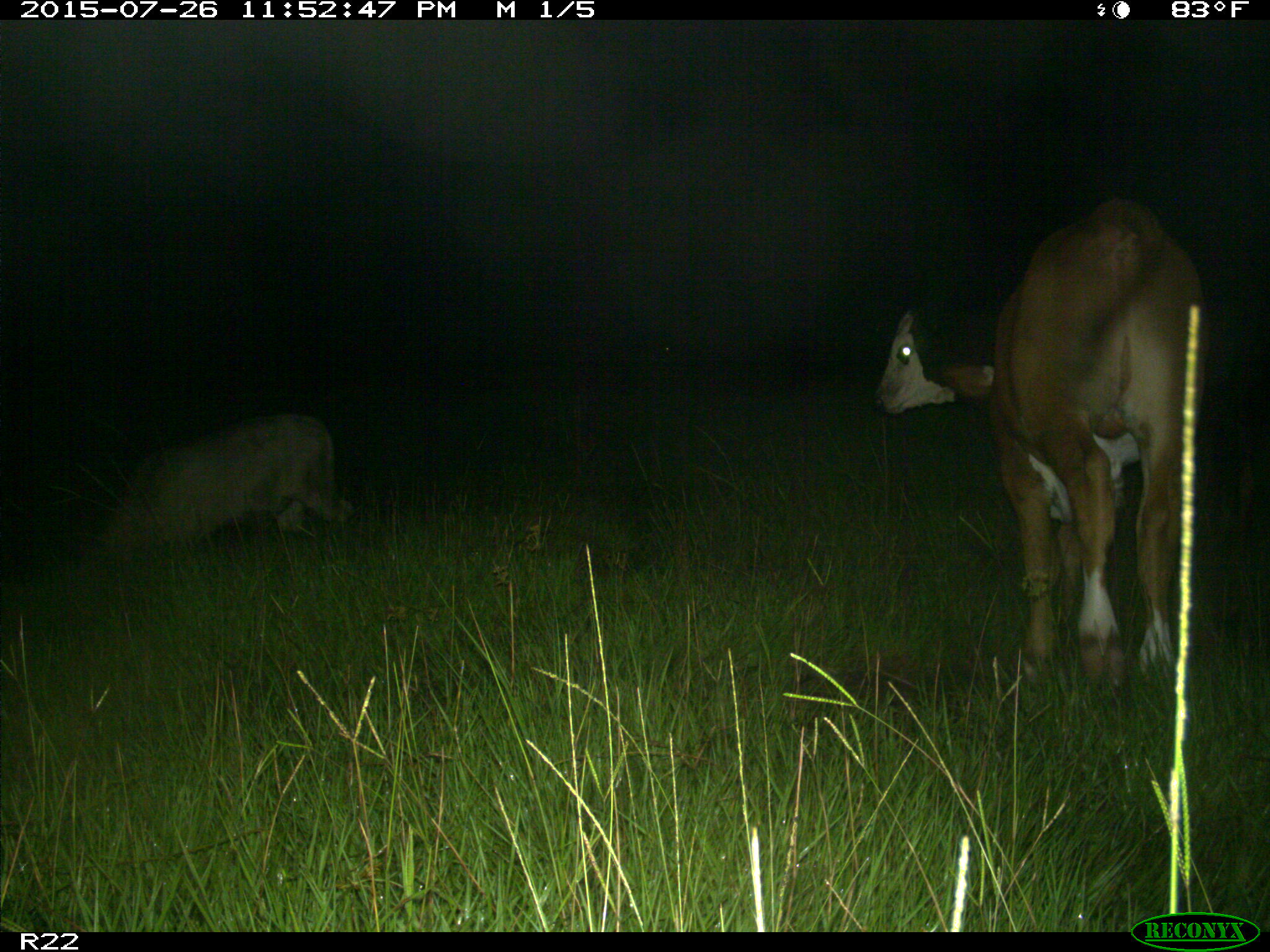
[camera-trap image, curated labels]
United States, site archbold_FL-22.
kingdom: Animalia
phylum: Chordata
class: Mammalia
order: Artiodactyla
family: Bovidae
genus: Bos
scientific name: Bos taurus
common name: domestic cow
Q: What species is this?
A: Bos taurus (domestic cow).